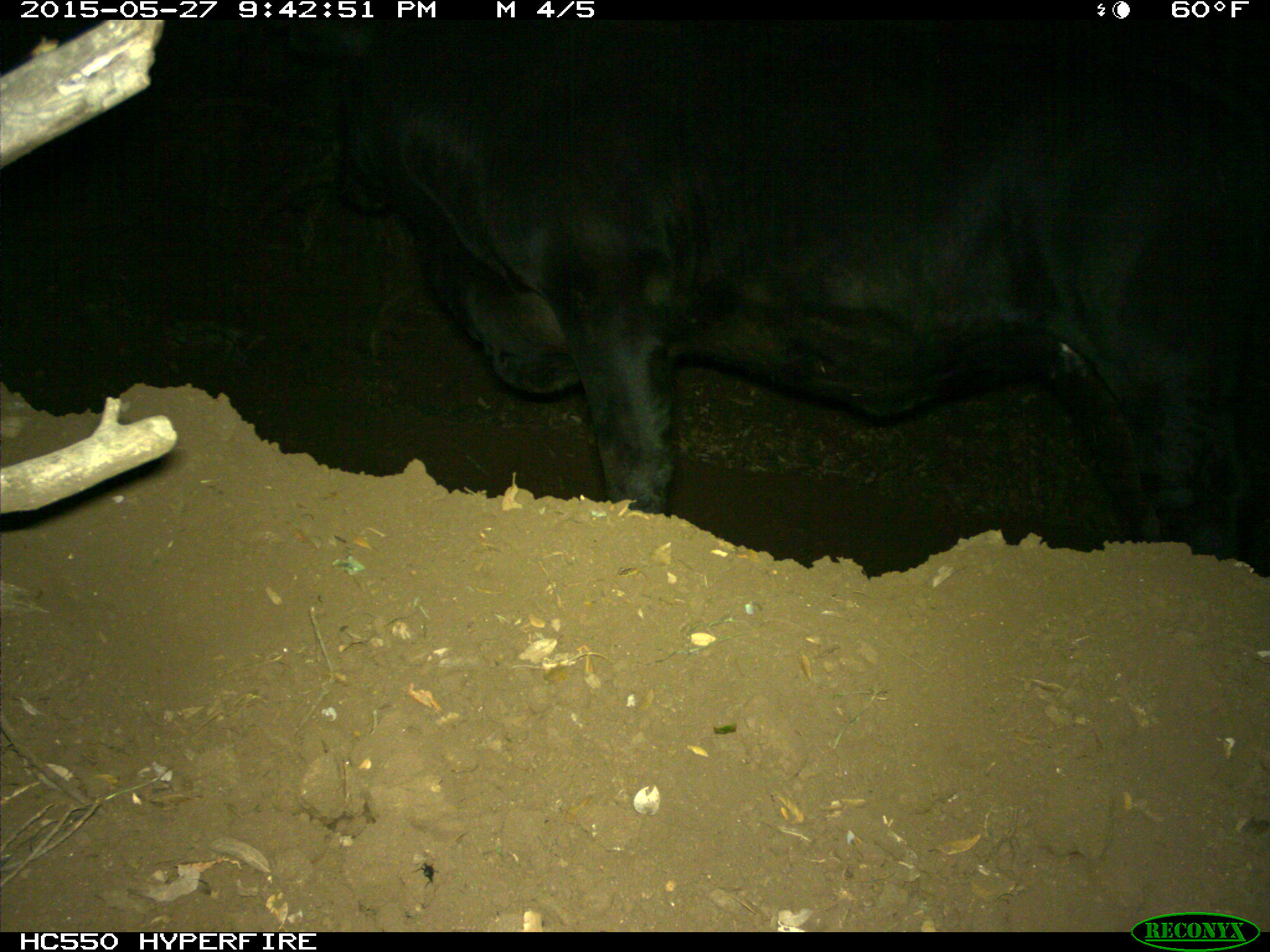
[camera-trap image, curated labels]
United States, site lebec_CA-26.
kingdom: Animalia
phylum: Chordata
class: Mammalia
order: Artiodactyla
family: Bovidae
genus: Bos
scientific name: Bos taurus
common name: domestic cow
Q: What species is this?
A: Bos taurus (domestic cow).